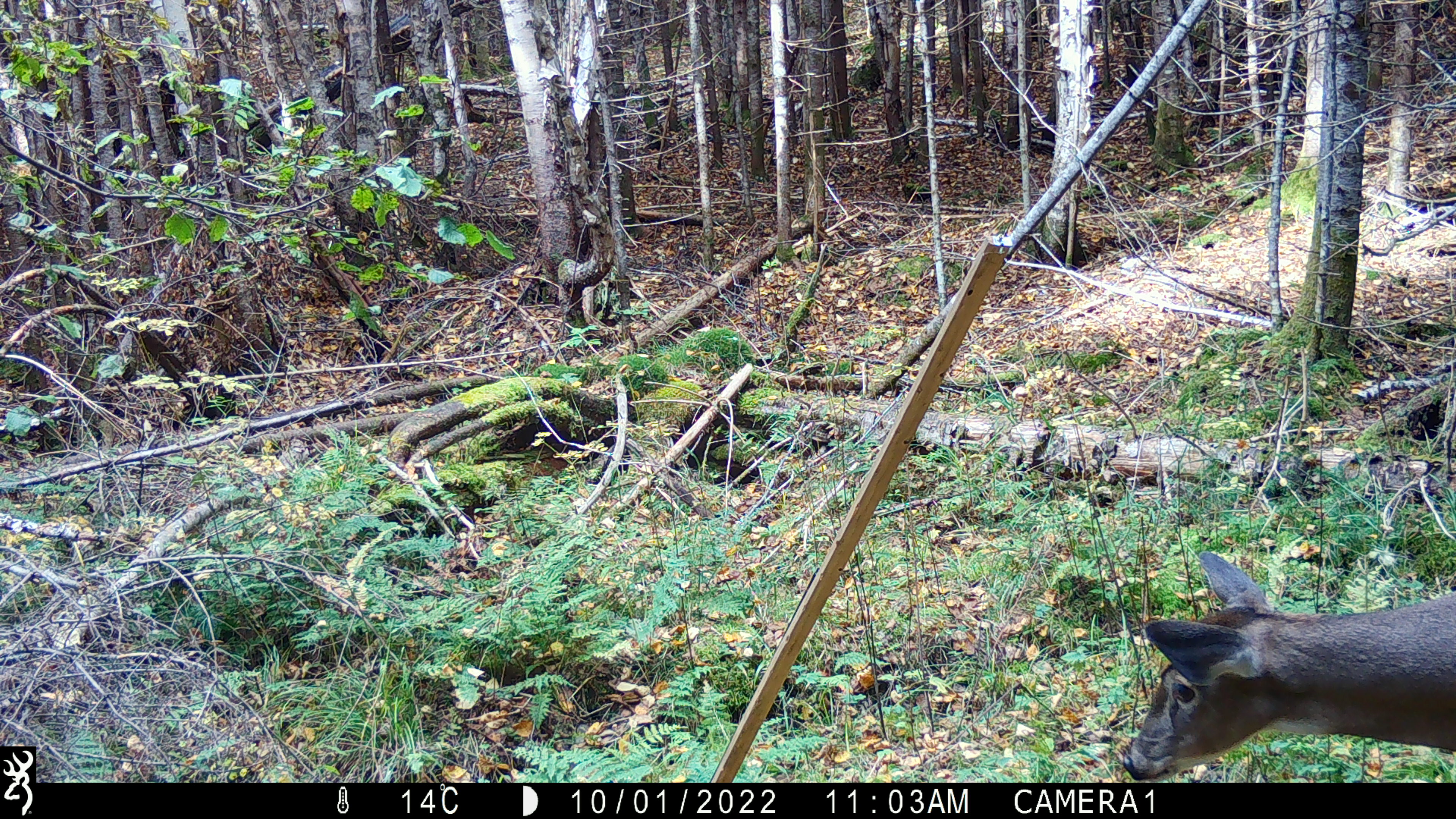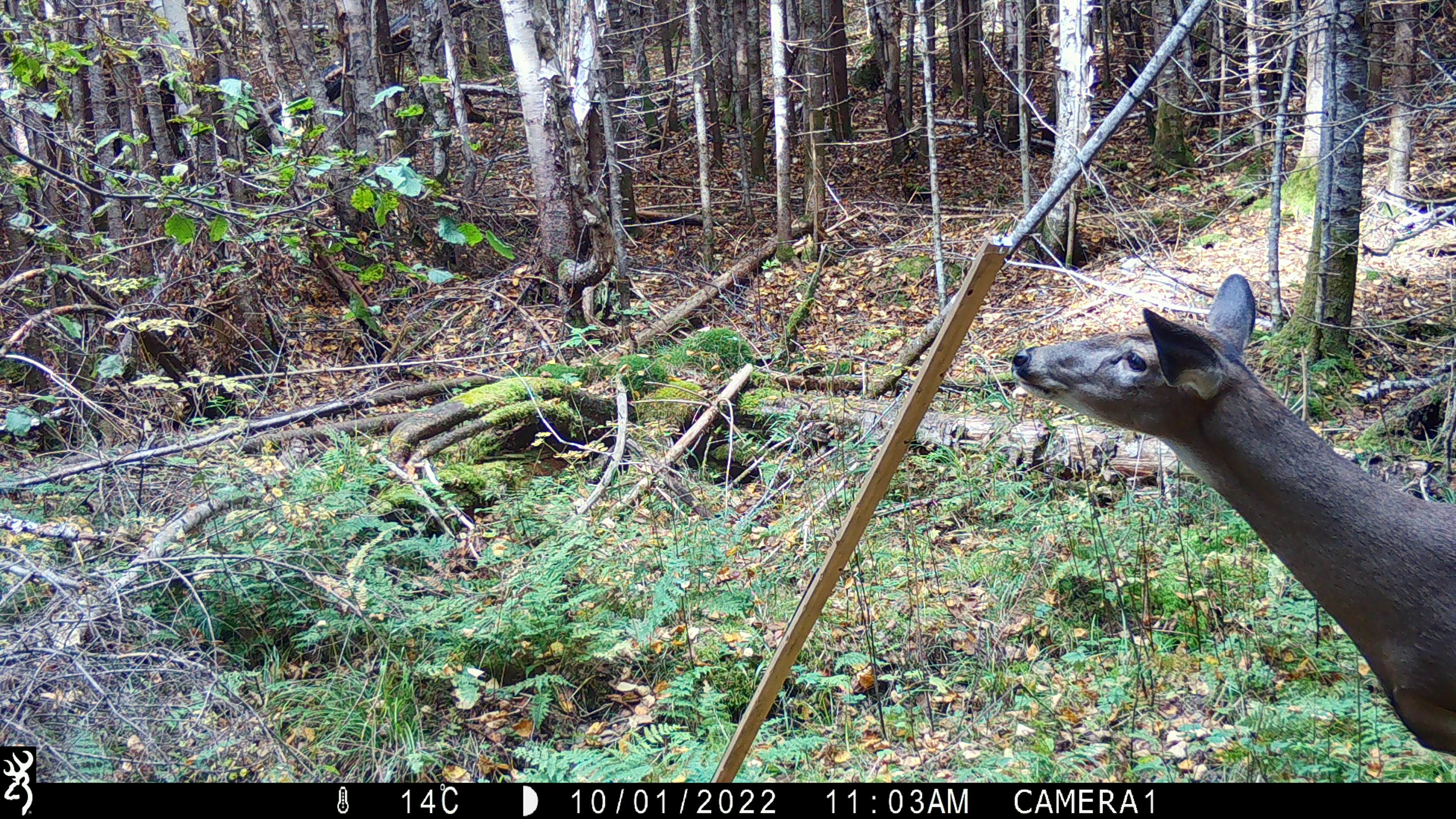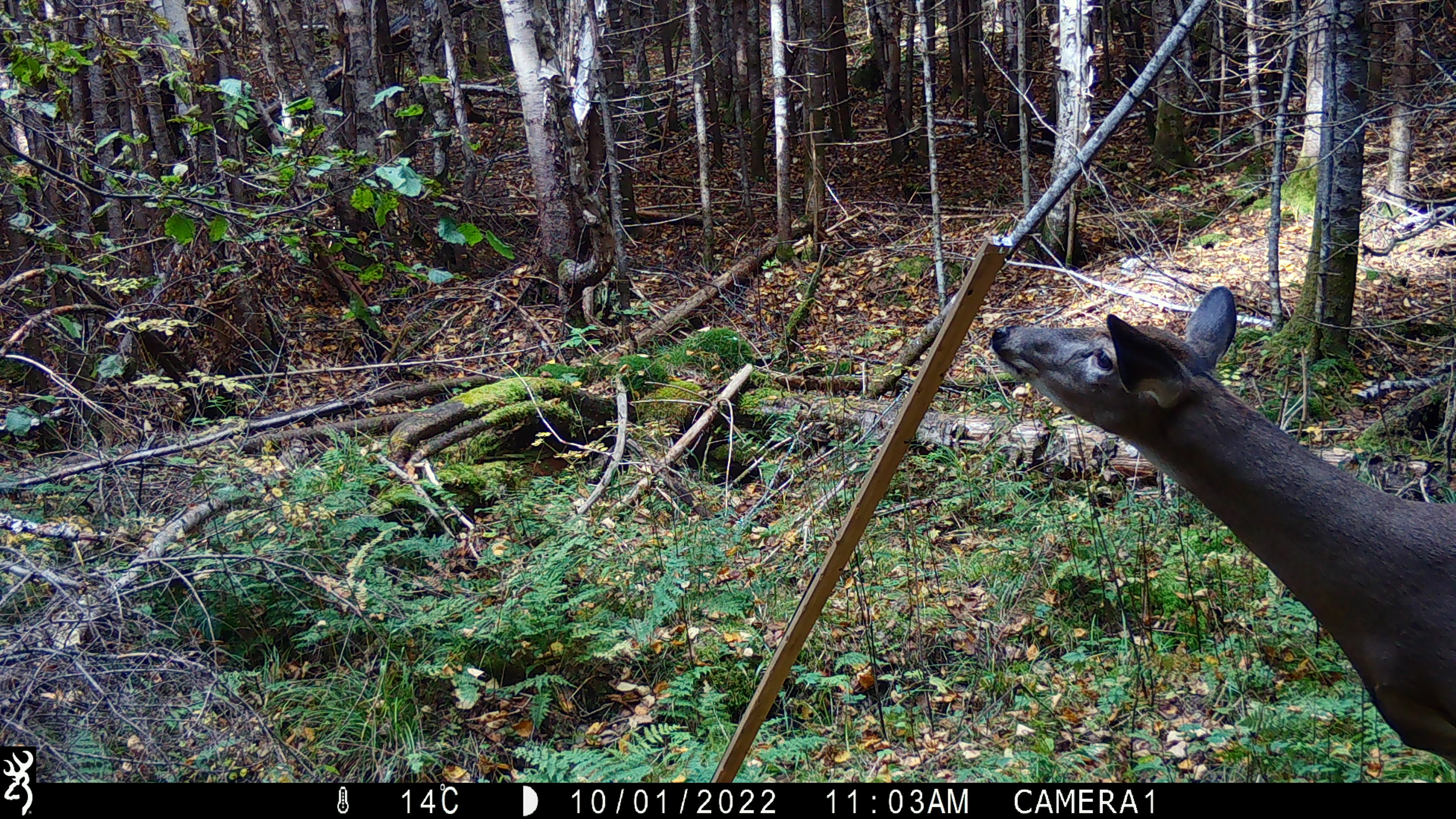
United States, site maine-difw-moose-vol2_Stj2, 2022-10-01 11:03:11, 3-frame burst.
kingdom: Animalia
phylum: Chordata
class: Mammalia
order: Artiodactyla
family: Cervidae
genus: Odocoileus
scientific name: Odocoileus virginianus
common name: white-tailed deer